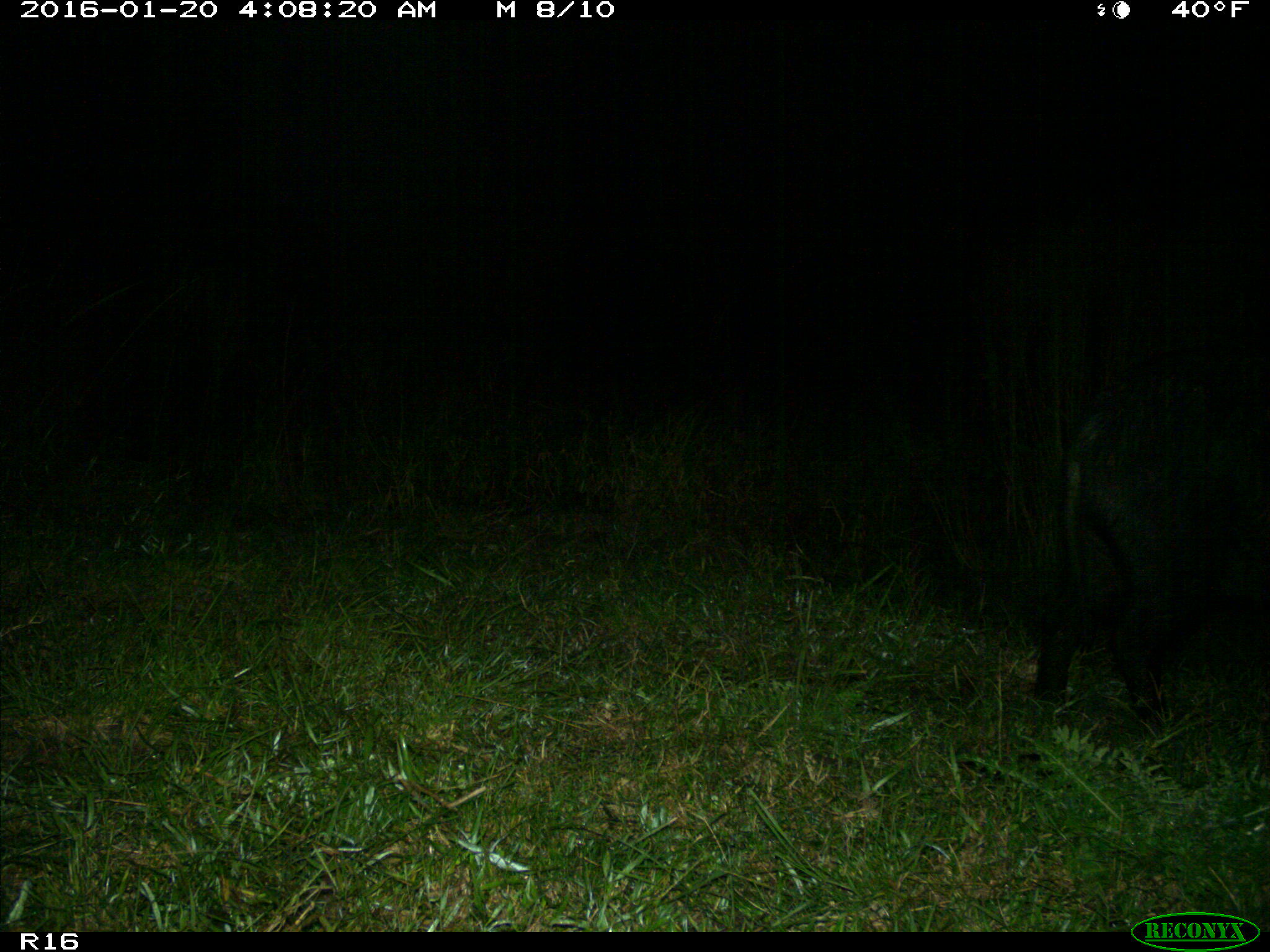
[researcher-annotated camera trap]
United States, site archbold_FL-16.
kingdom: Animalia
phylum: Chordata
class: Mammalia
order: Artiodactyla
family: Suidae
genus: Sus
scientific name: Sus scrofa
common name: wild boar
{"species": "Sus scrofa (wild boar)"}